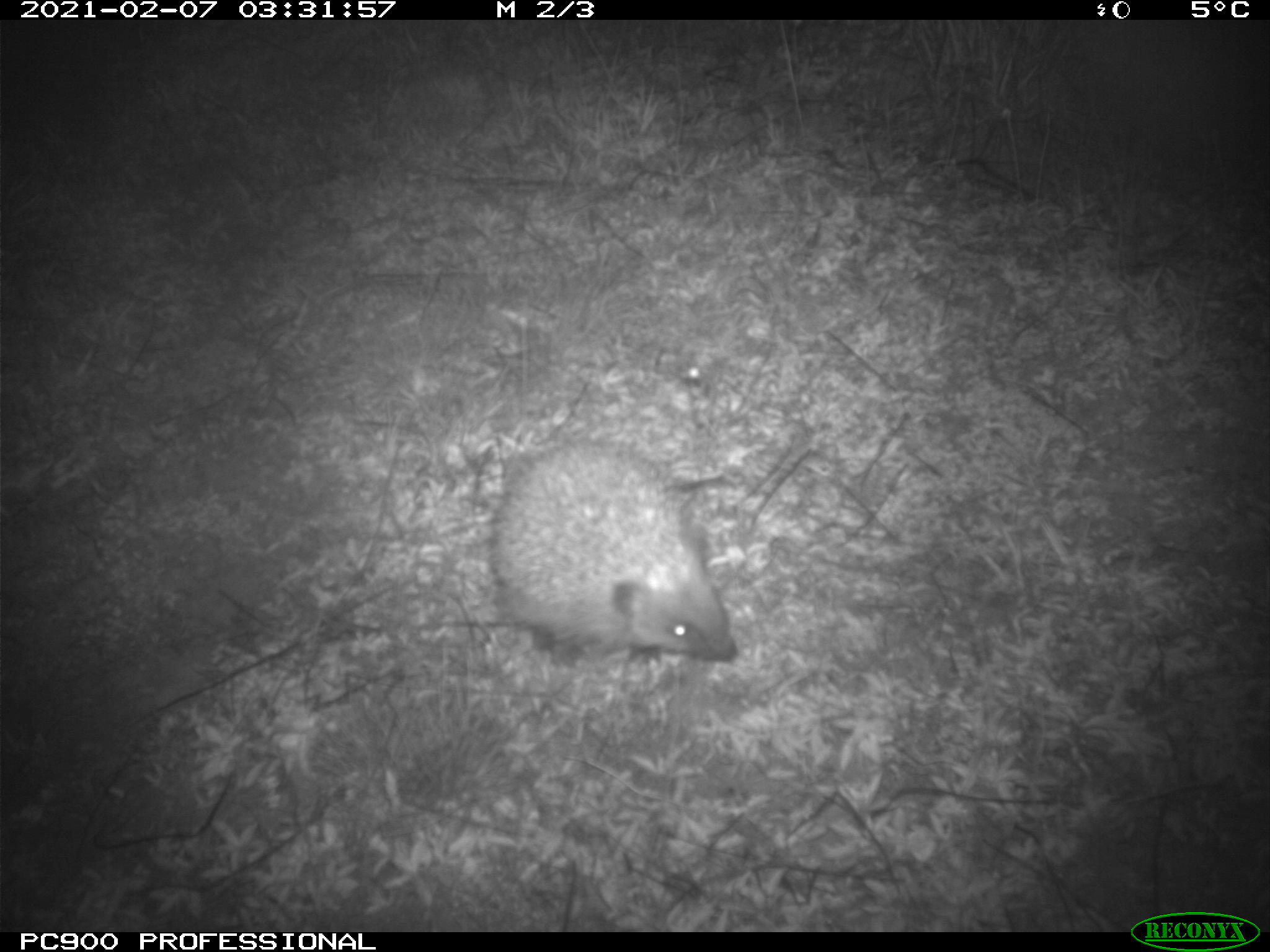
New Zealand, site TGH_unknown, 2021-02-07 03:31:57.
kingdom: Animalia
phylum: Chordata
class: Mammalia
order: Eulipotyphla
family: Erinaceidae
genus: Erinaceus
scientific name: Erinaceus europaeus europaeus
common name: european hedgehog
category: hedgehog